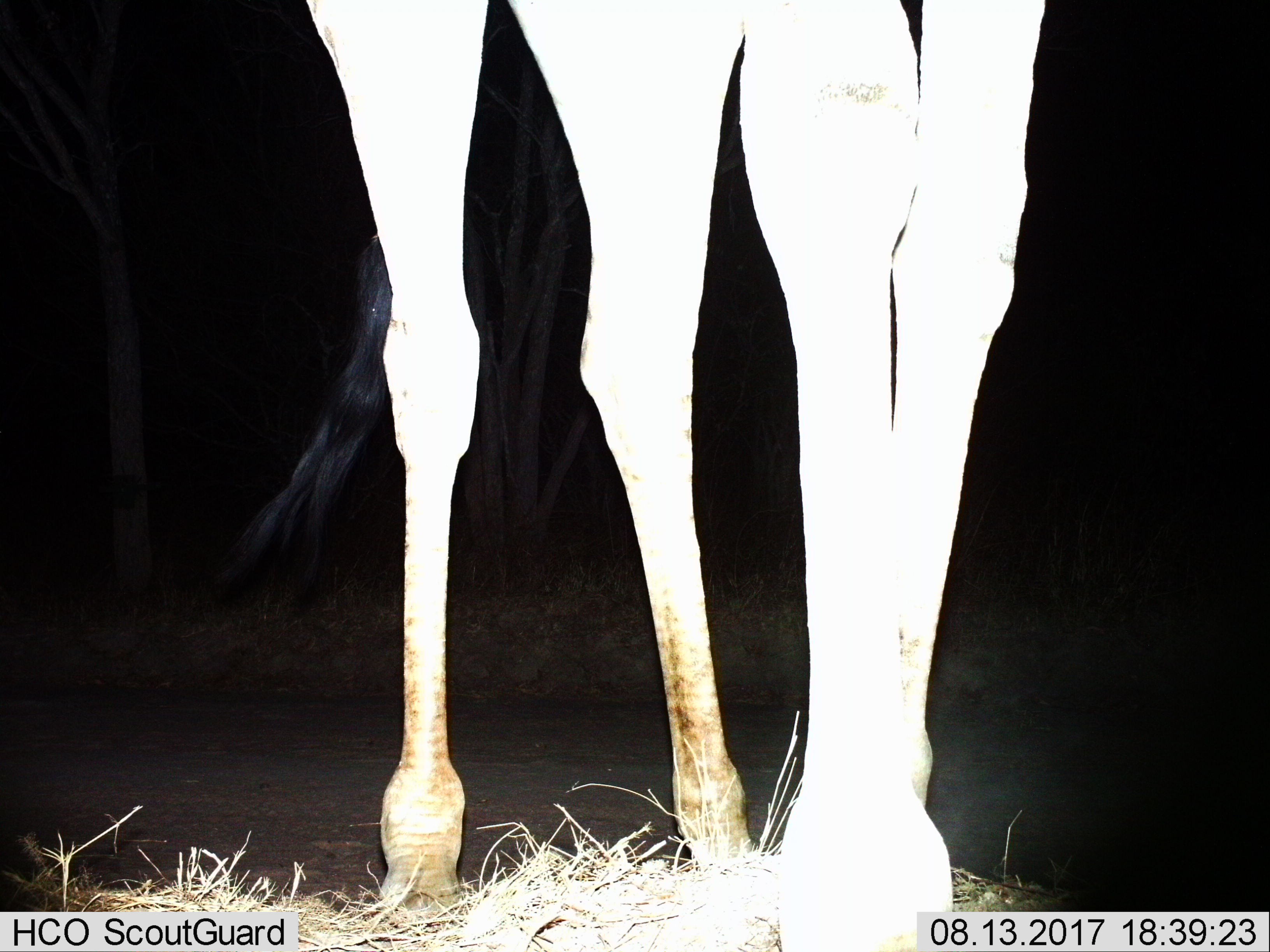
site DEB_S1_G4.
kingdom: Animalia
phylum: Chordata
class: Mammalia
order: Artiodactyla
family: Giraffidae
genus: Giraffa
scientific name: Giraffa camelopardalis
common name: giraffe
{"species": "giraffe (Giraffa camelopardalis)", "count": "1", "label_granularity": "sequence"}